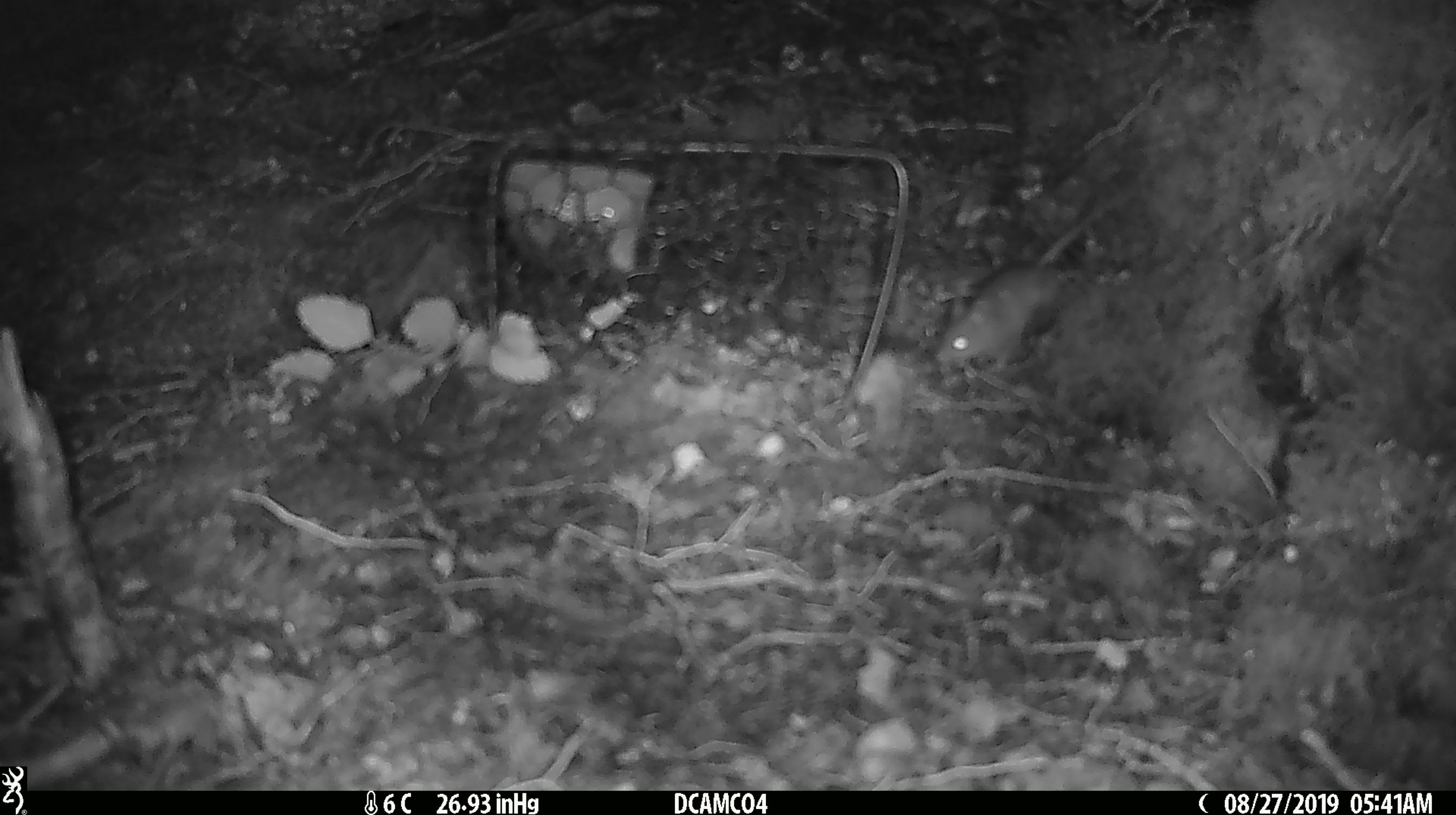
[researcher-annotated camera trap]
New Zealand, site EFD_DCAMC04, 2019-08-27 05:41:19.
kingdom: Animalia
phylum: Chordata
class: Mammalia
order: Rodentia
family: Muridae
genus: Mus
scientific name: Mus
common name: mouse